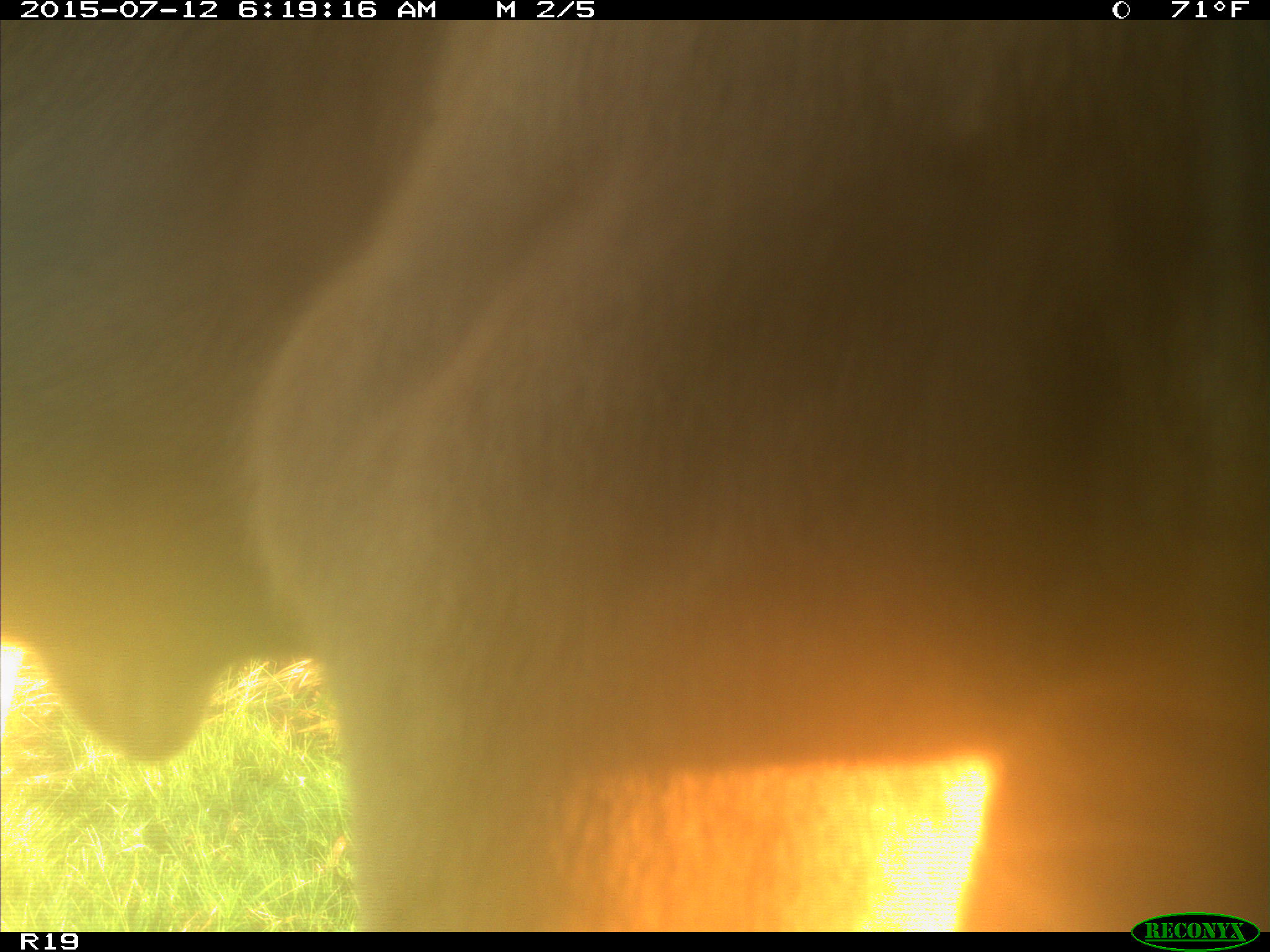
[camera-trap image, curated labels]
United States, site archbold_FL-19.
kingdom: Animalia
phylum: Chordata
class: Mammalia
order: Artiodactyla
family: Bovidae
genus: Bos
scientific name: Bos taurus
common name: domestic cow